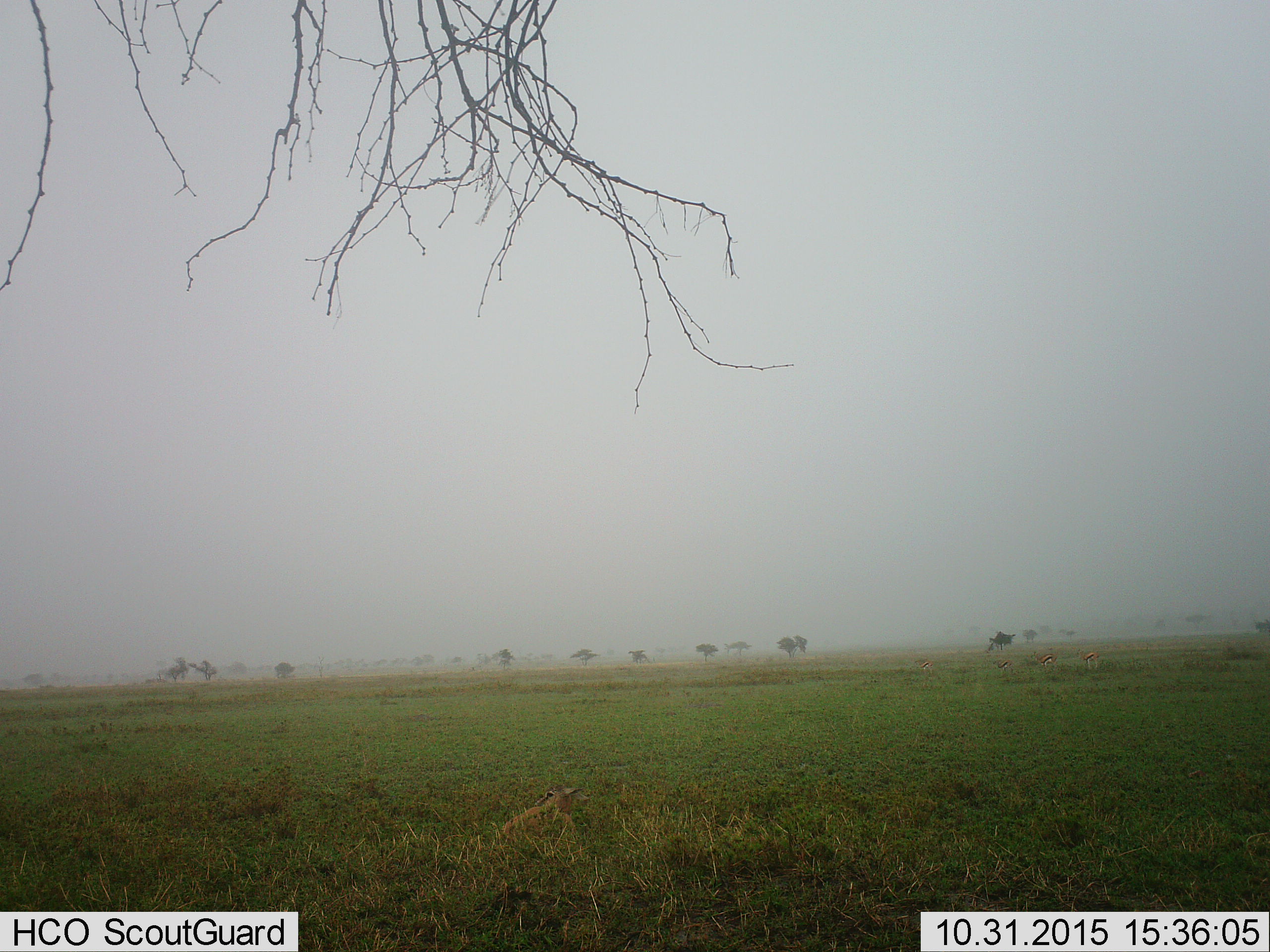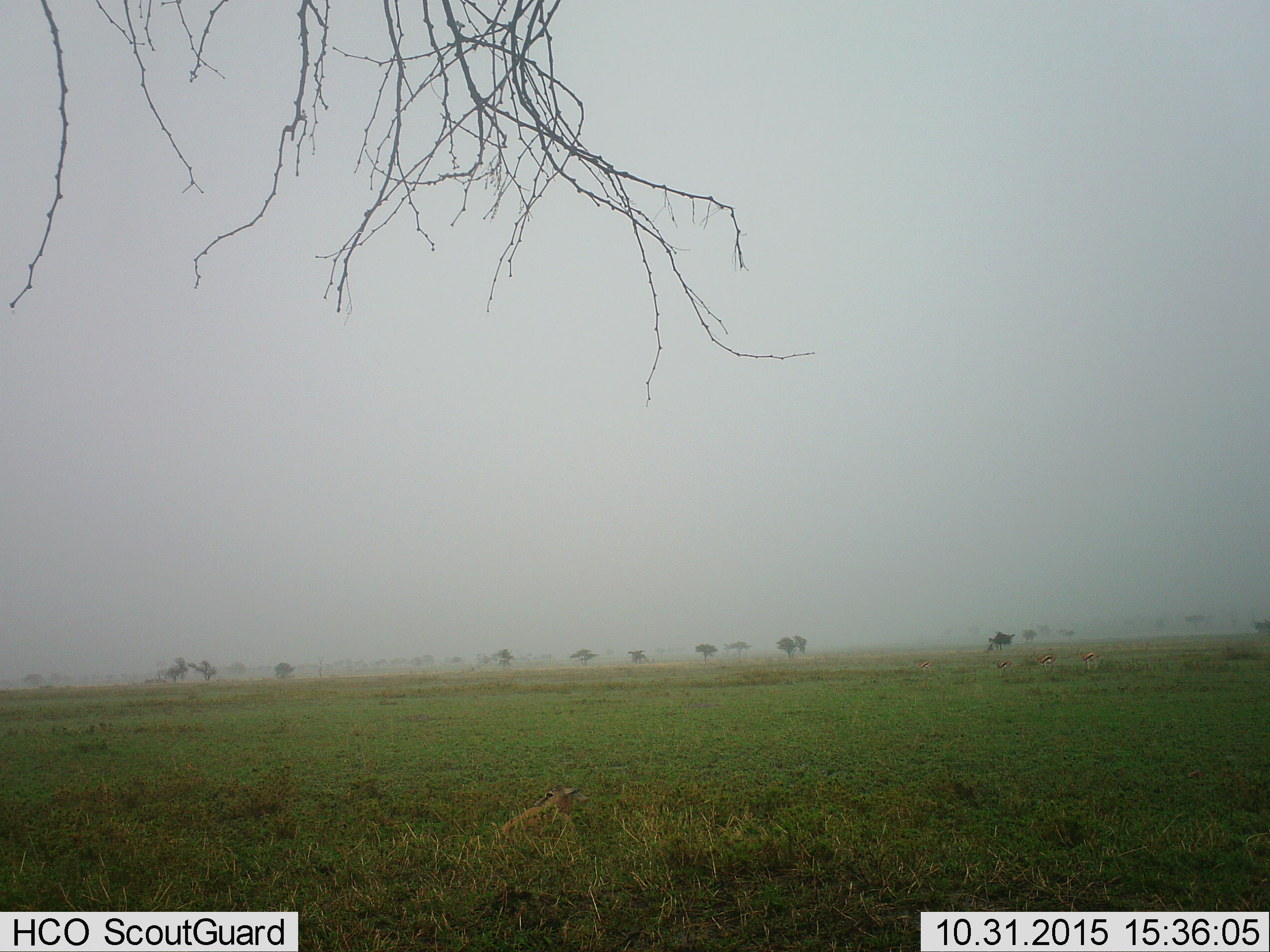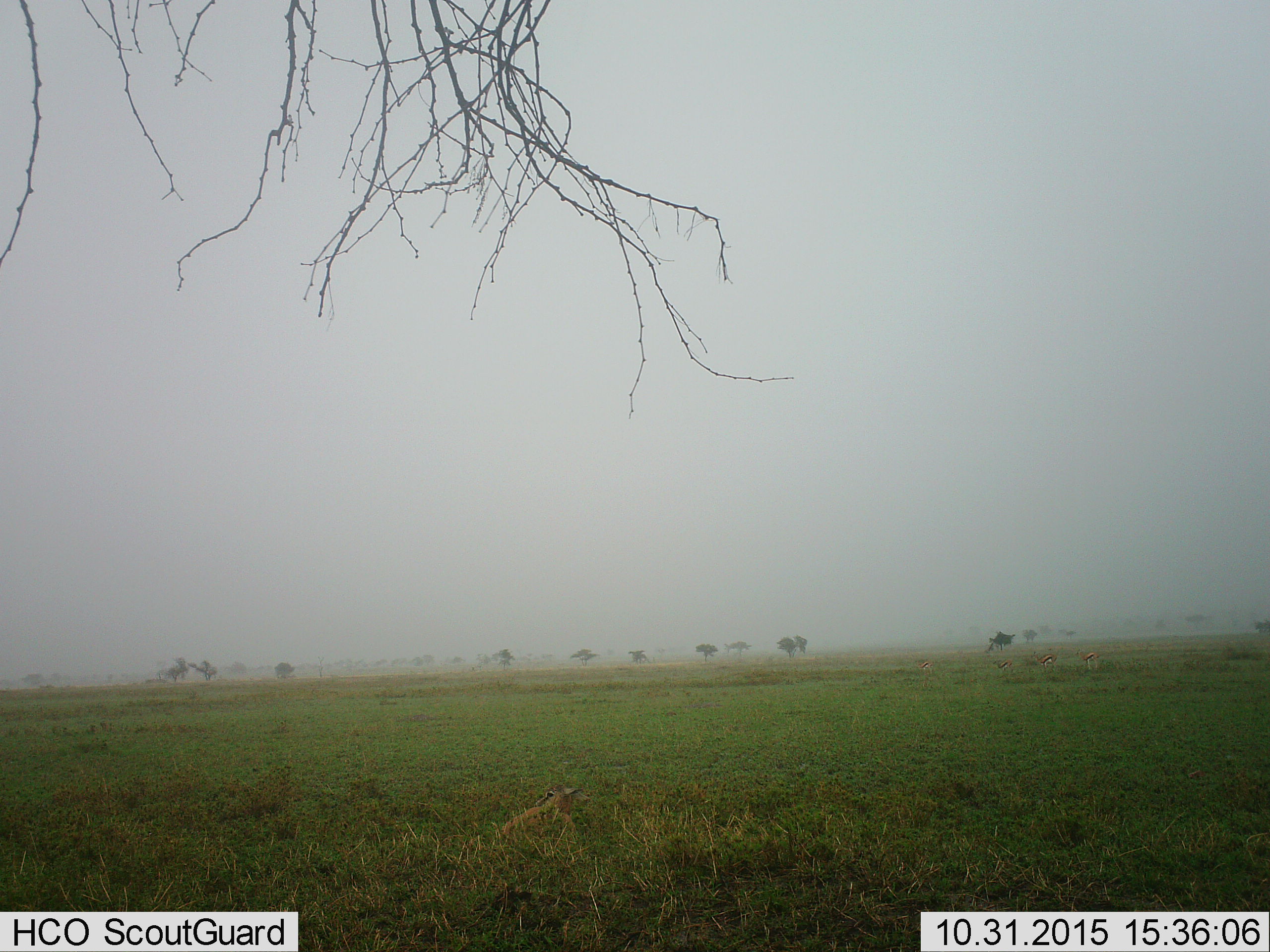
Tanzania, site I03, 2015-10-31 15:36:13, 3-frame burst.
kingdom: Animalia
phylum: Chordata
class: Mammalia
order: Artiodactyla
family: Bovidae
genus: Eudorcas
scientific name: Eudorcas thomsonii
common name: thomson's gazelle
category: gazellethomsons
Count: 5.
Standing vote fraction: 86%.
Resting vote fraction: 71%.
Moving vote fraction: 0%.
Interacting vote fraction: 0%.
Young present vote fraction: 14%.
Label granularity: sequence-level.